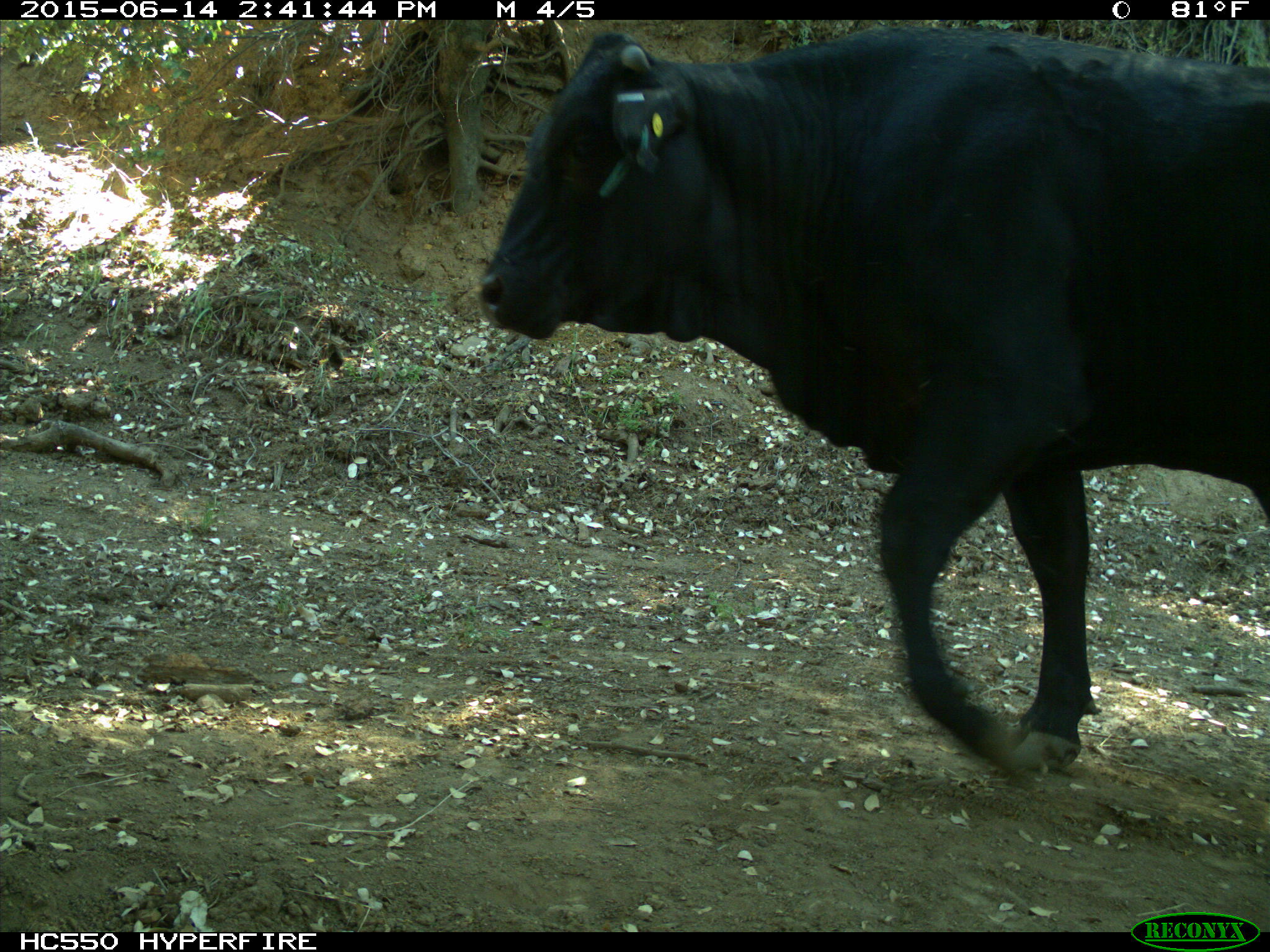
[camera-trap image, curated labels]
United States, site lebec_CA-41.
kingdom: Animalia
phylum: Chordata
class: Mammalia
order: Artiodactyla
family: Bovidae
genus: Bos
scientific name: Bos taurus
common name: domestic cow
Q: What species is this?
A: Bos taurus (domestic cow).